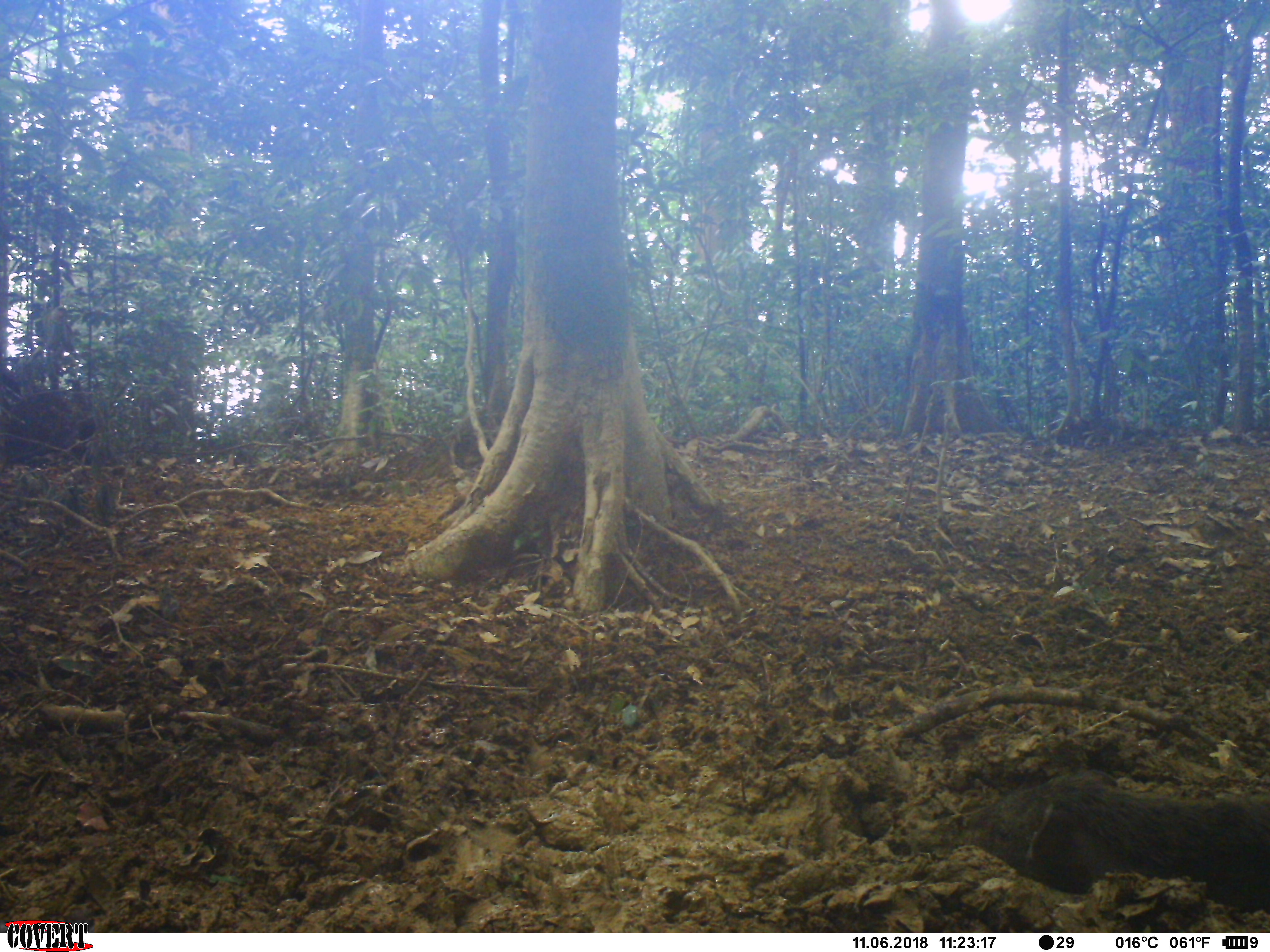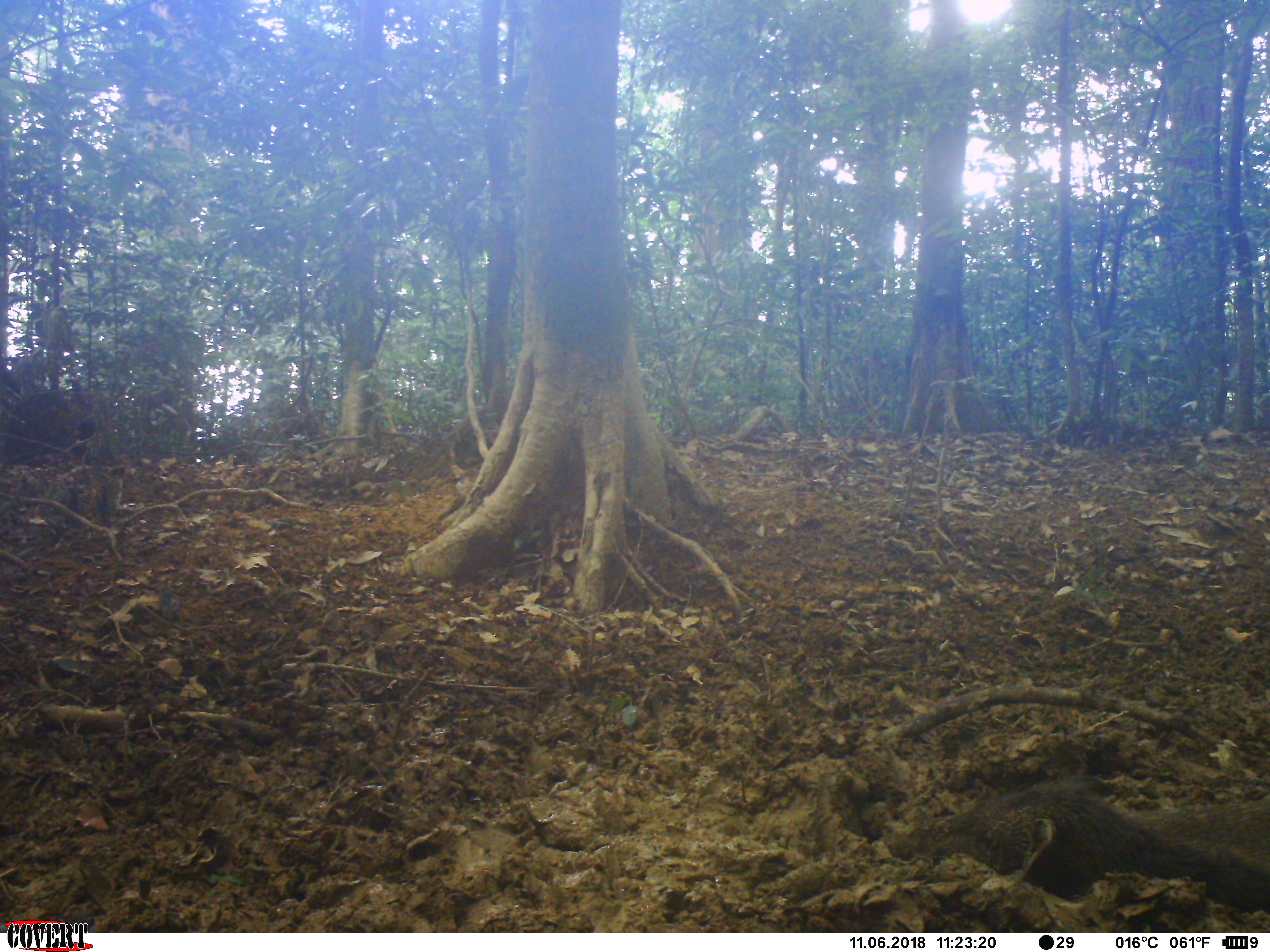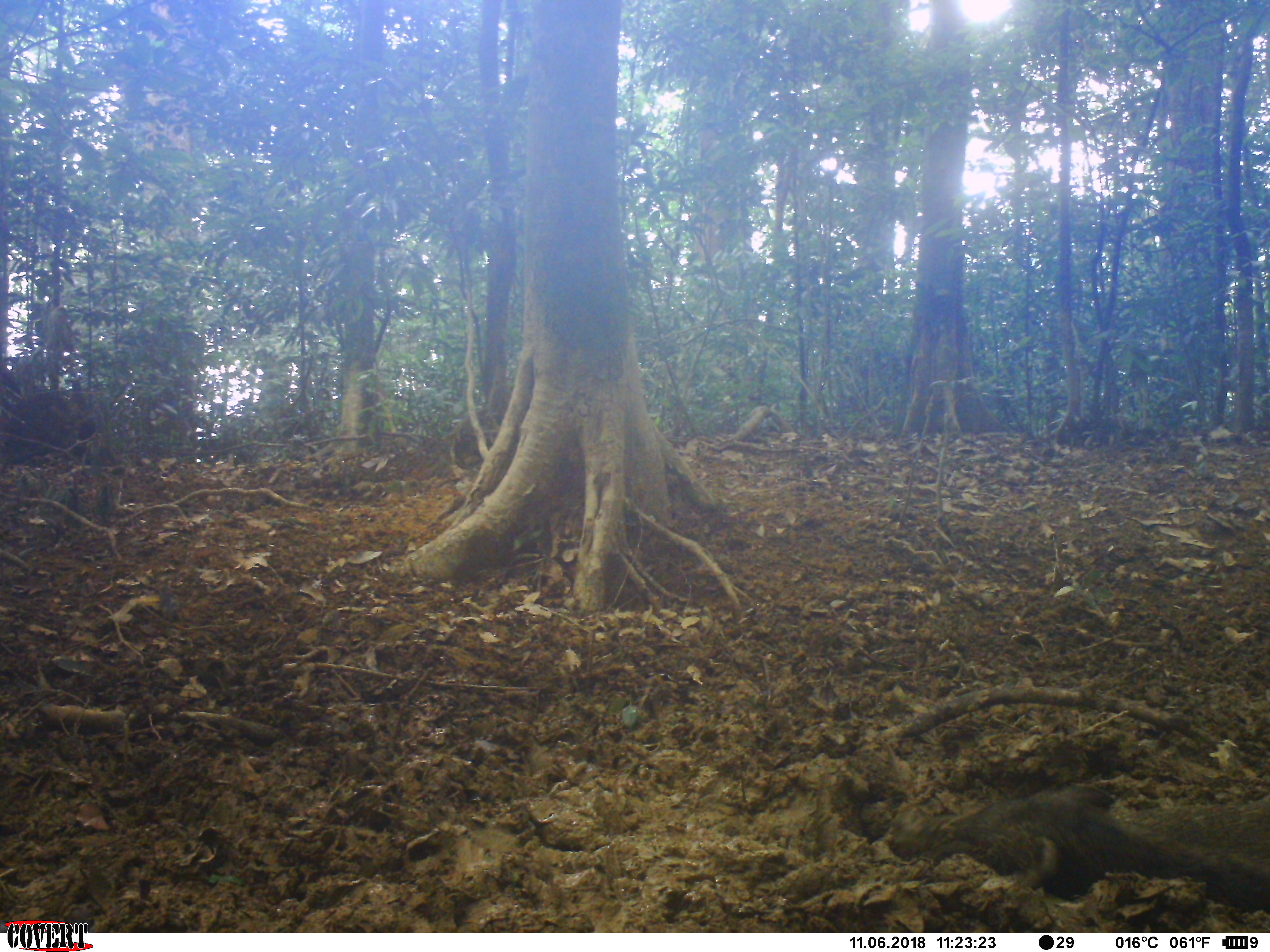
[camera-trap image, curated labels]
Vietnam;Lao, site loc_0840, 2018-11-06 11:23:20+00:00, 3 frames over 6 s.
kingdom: Animalia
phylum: Chordata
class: Mammalia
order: Artiodactyla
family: Suidae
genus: Sus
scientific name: Sus scrofa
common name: eurasian wild pig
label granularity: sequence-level